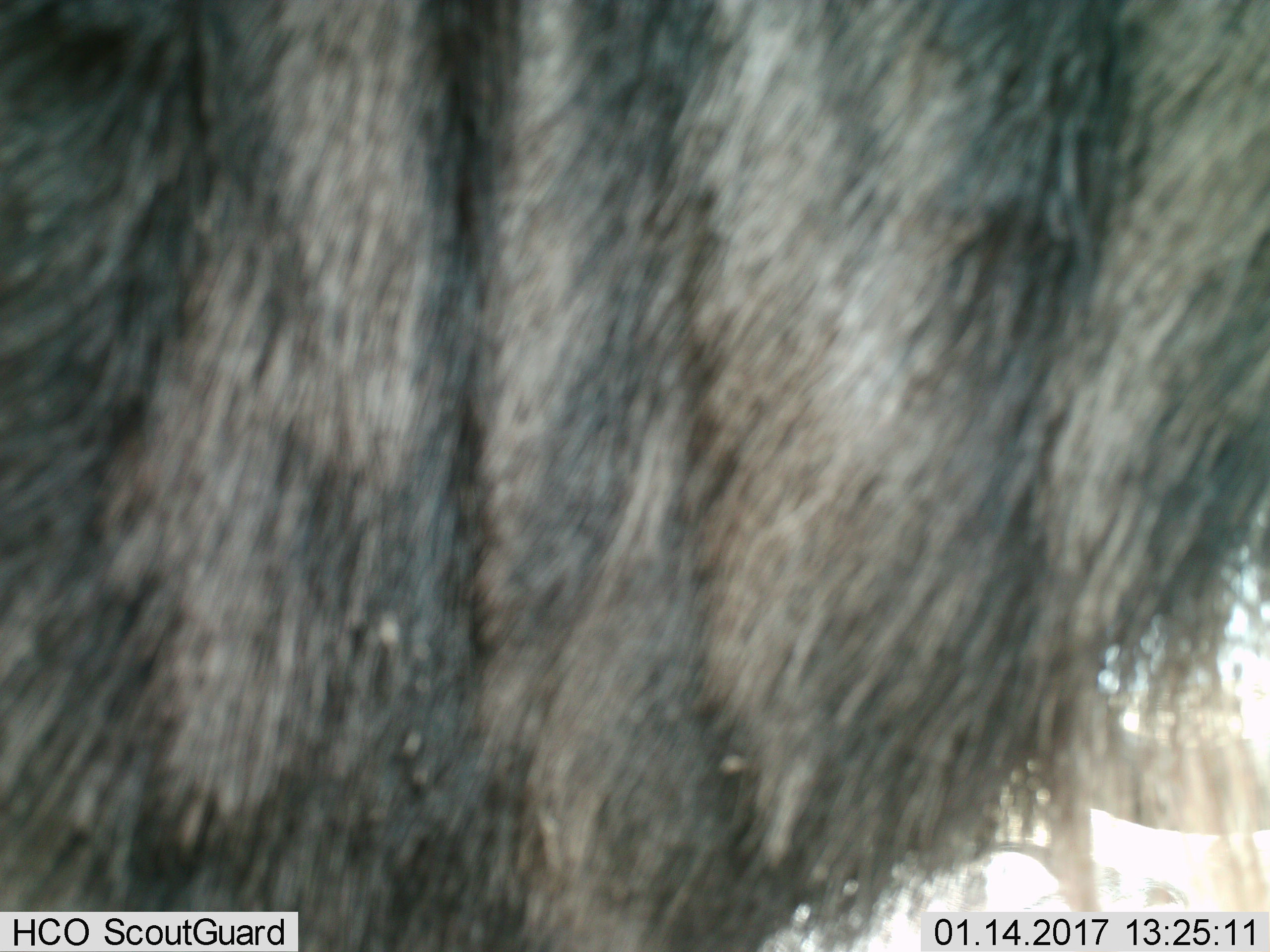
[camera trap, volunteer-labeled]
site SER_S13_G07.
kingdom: Animalia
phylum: Chordata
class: Mammalia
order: Artiodactyla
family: Bovidae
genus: Connochaetes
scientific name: Connochaetes taurinus taurinus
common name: blue wildebeest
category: wildebeestblue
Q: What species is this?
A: Wildebeestblue (blue wildebeest) (Connochaetes taurinus taurinus).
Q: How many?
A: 1.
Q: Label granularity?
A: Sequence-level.